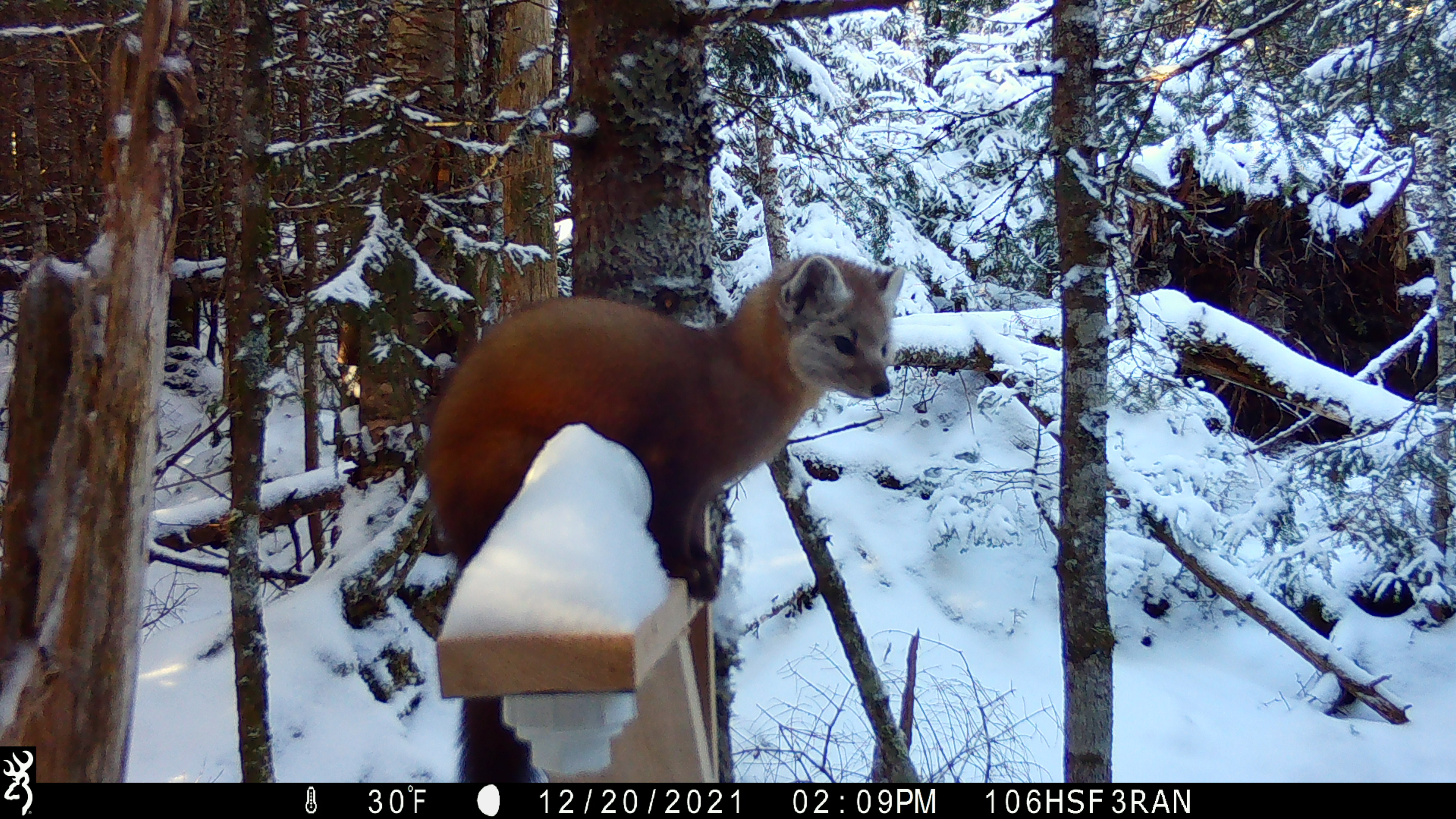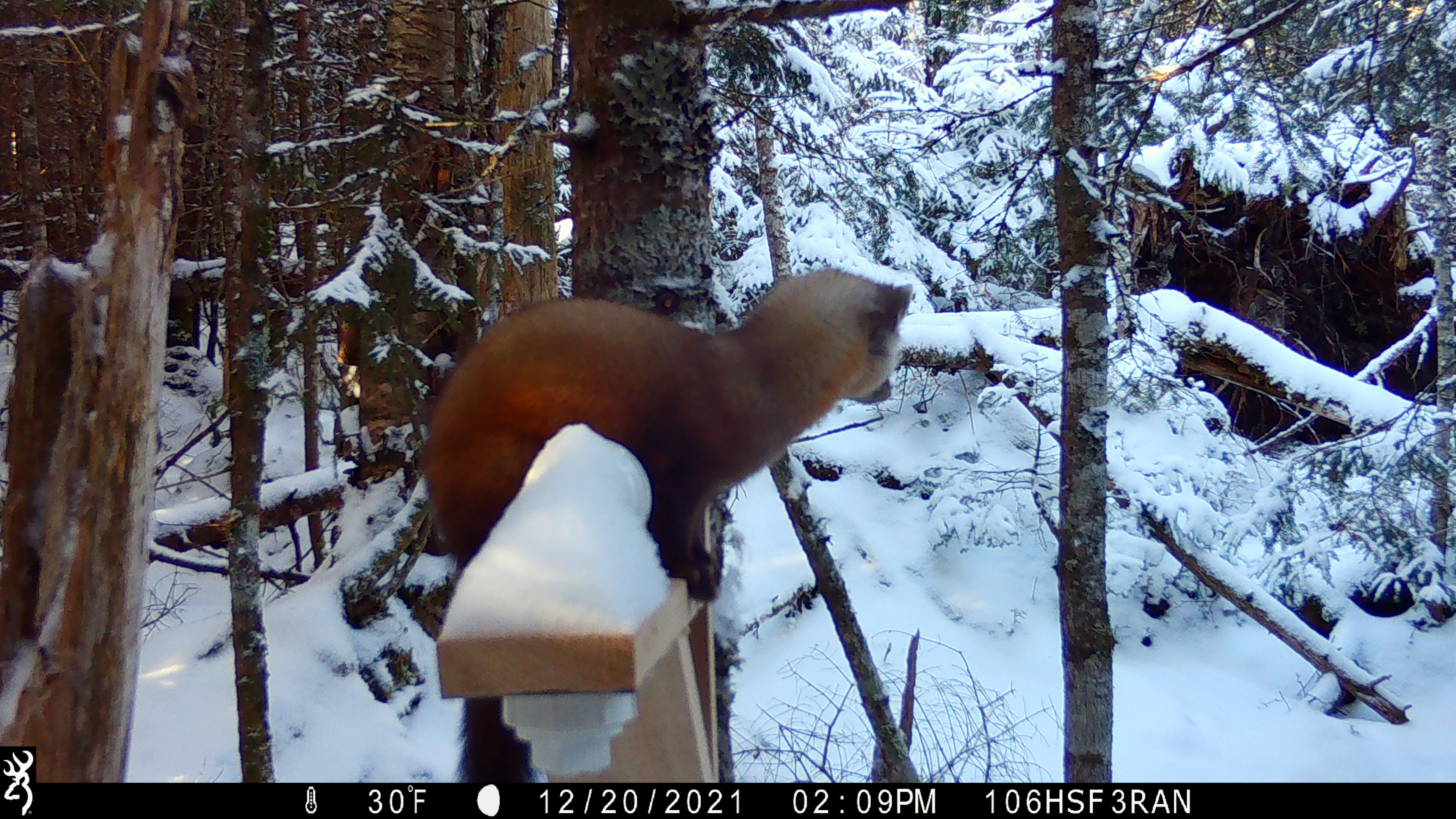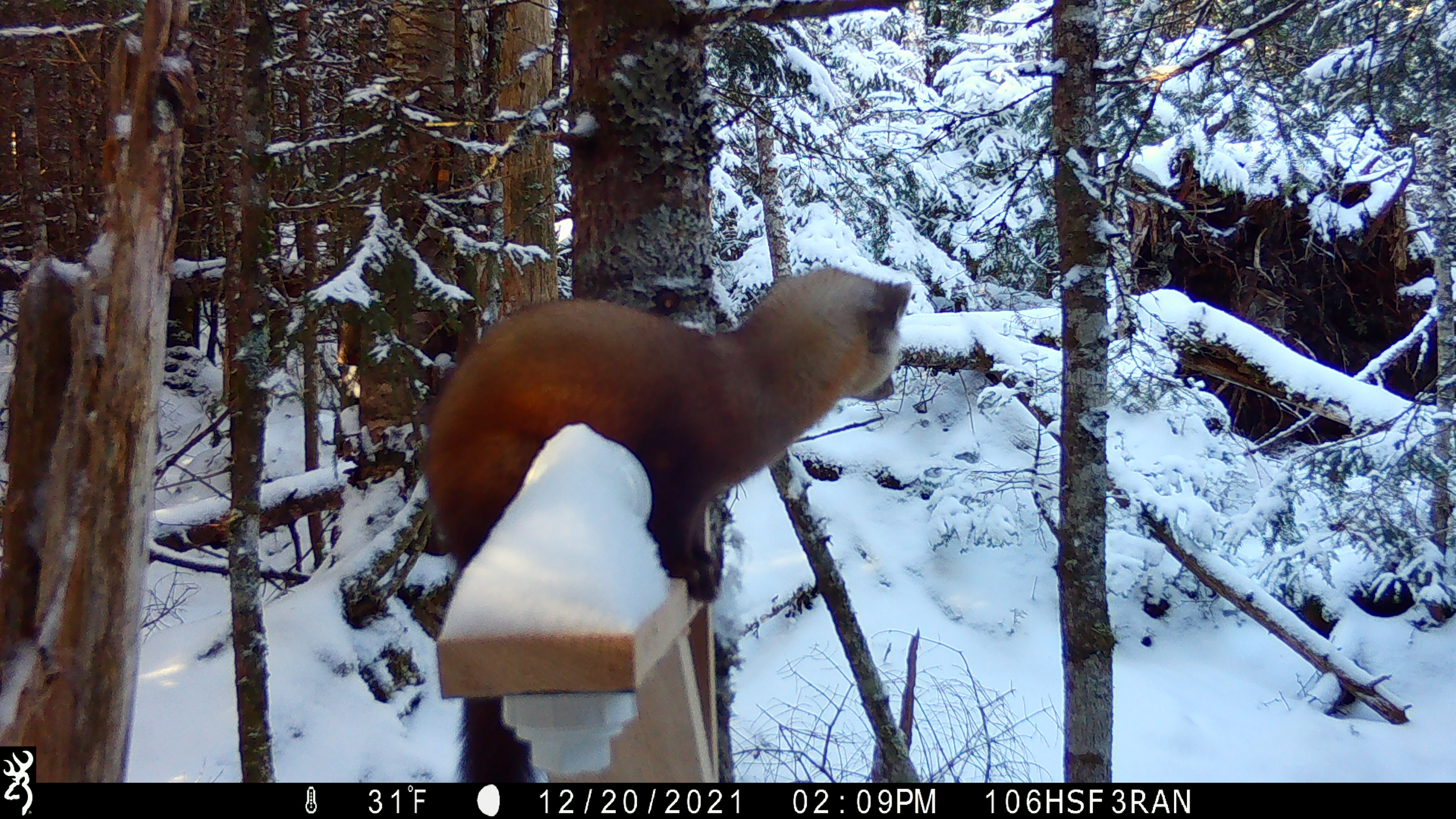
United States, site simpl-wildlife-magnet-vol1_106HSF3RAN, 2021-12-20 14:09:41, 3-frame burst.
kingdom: Animalia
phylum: Chordata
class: Mammalia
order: Carnivora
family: Mustelidae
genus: Martes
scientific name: Martes americana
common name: american marten